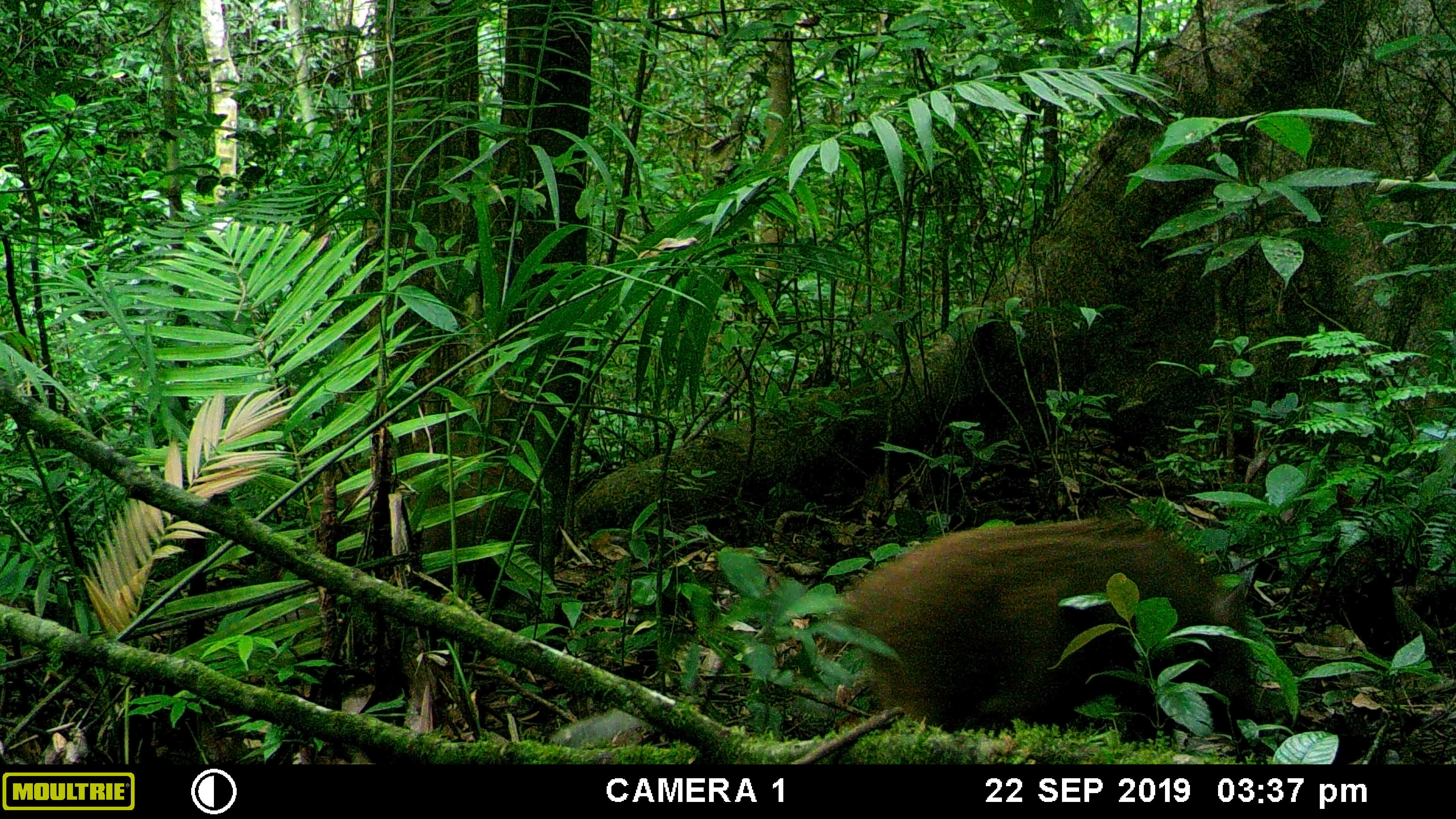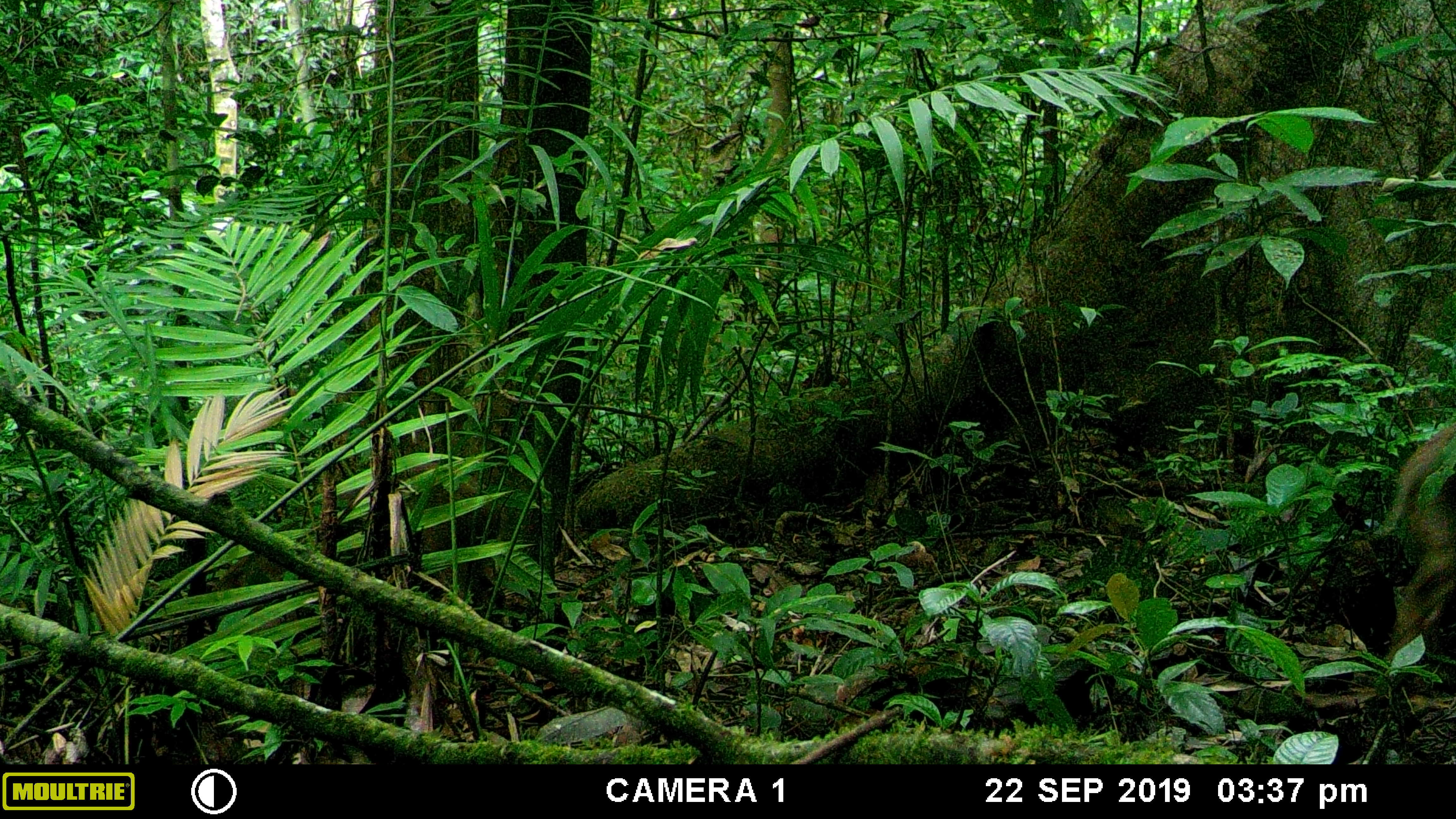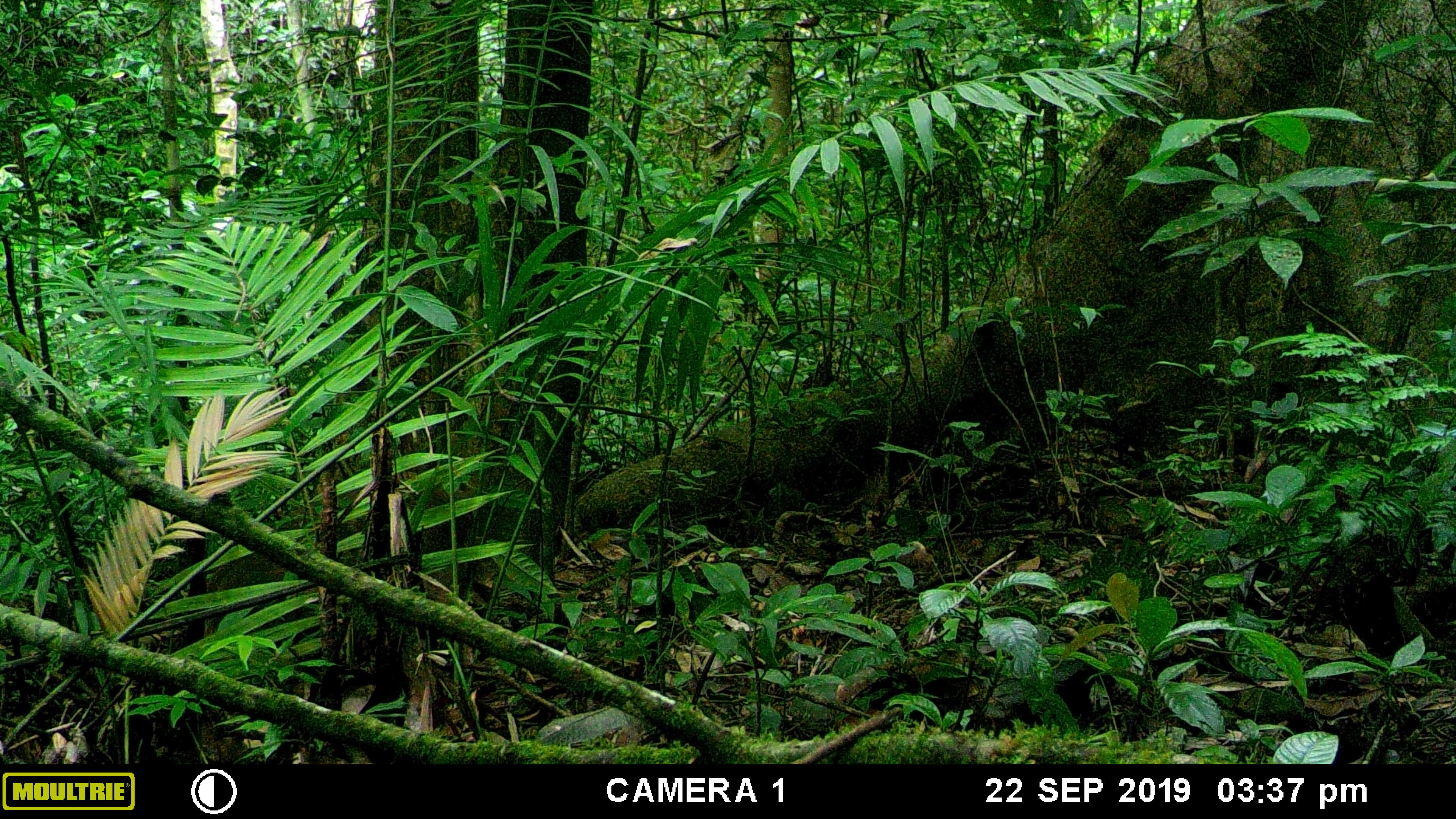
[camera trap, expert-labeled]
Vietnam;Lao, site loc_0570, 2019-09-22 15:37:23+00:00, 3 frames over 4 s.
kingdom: Animalia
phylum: Chordata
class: Mammalia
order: Artiodactyla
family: Suidae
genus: Sus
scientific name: Sus scrofa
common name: eurasian wild pig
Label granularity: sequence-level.